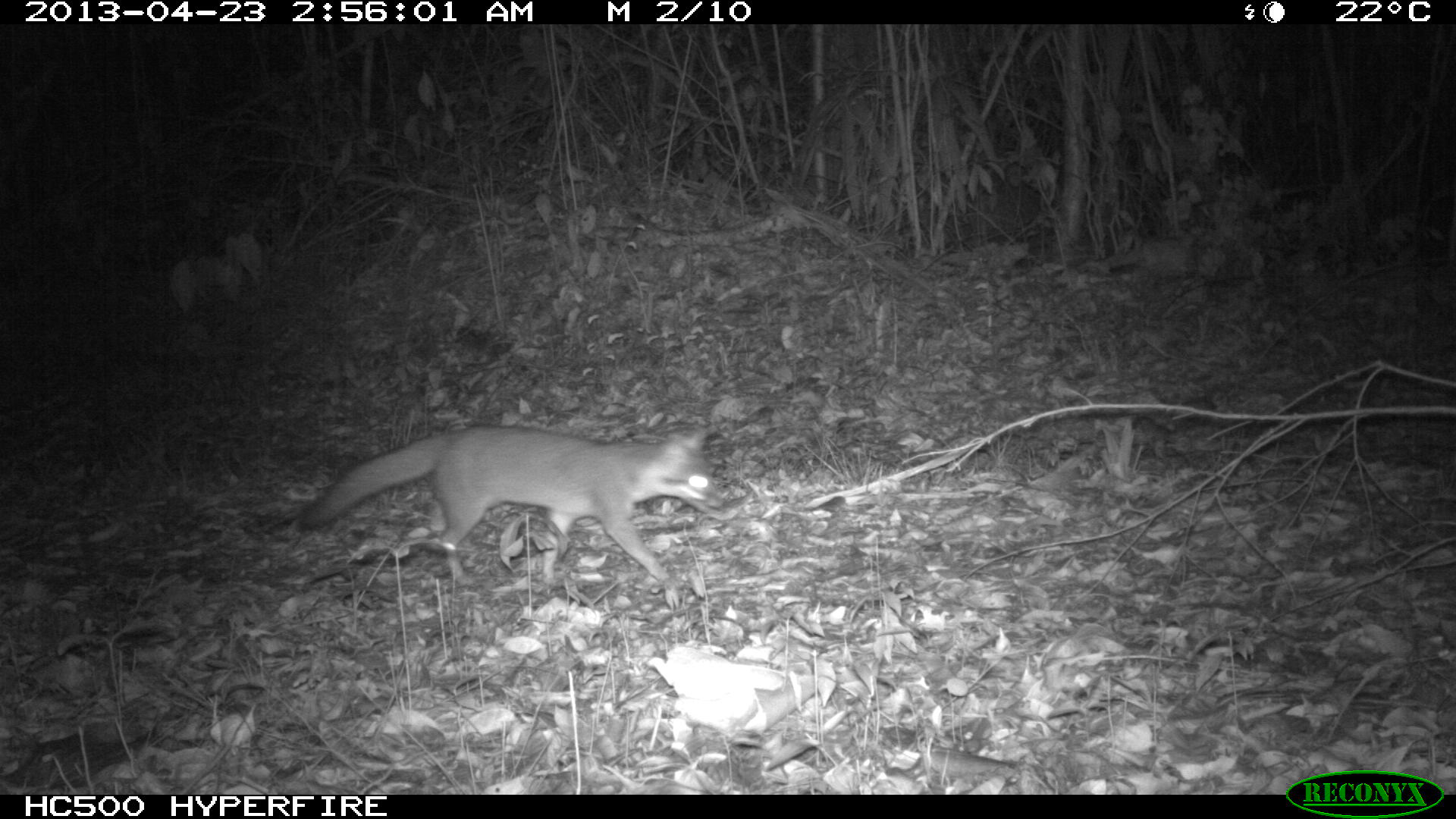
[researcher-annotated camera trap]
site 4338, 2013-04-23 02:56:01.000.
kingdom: Animalia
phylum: Chordata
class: Mammalia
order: Carnivora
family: Canidae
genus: Urocyon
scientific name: Urocyon cinereoargenteus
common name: gray fox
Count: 1.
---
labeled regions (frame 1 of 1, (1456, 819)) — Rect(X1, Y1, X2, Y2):
urocyon cinereoargenteus: Rect(294, 423, 728, 592)